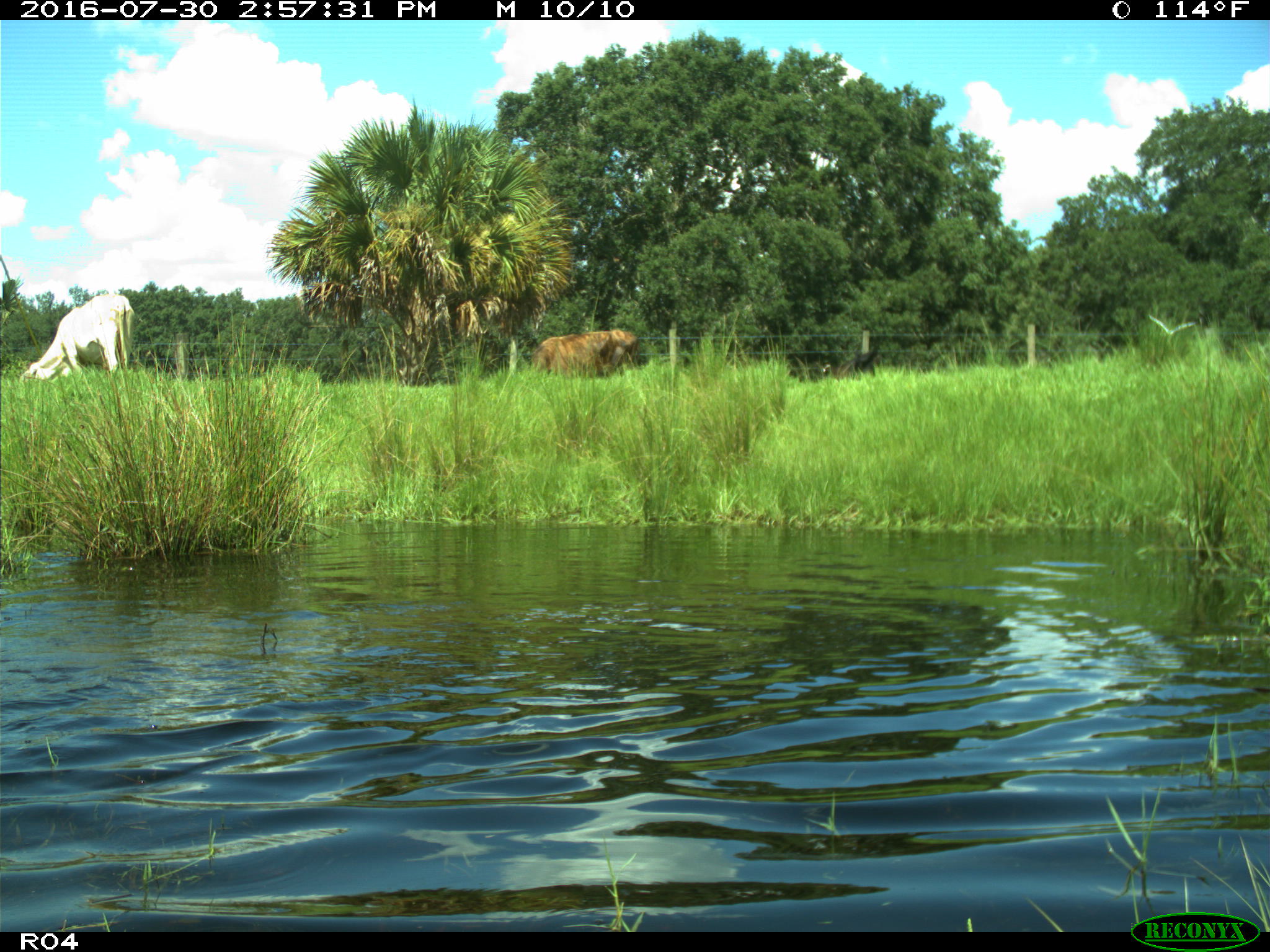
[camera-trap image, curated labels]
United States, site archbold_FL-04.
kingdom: Animalia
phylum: Chordata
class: Mammalia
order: Artiodactyla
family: Bovidae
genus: Bos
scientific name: Bos taurus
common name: domestic cow